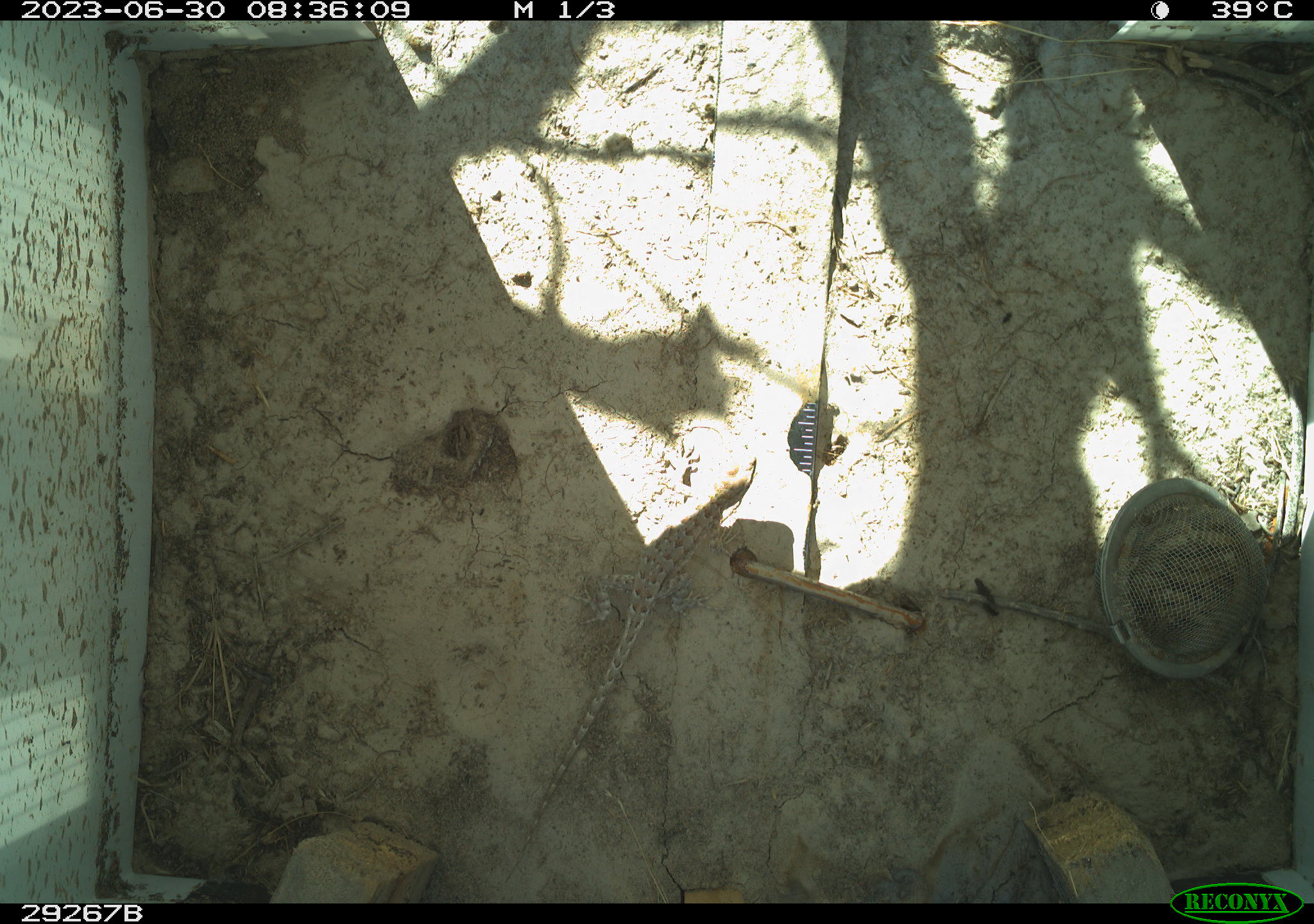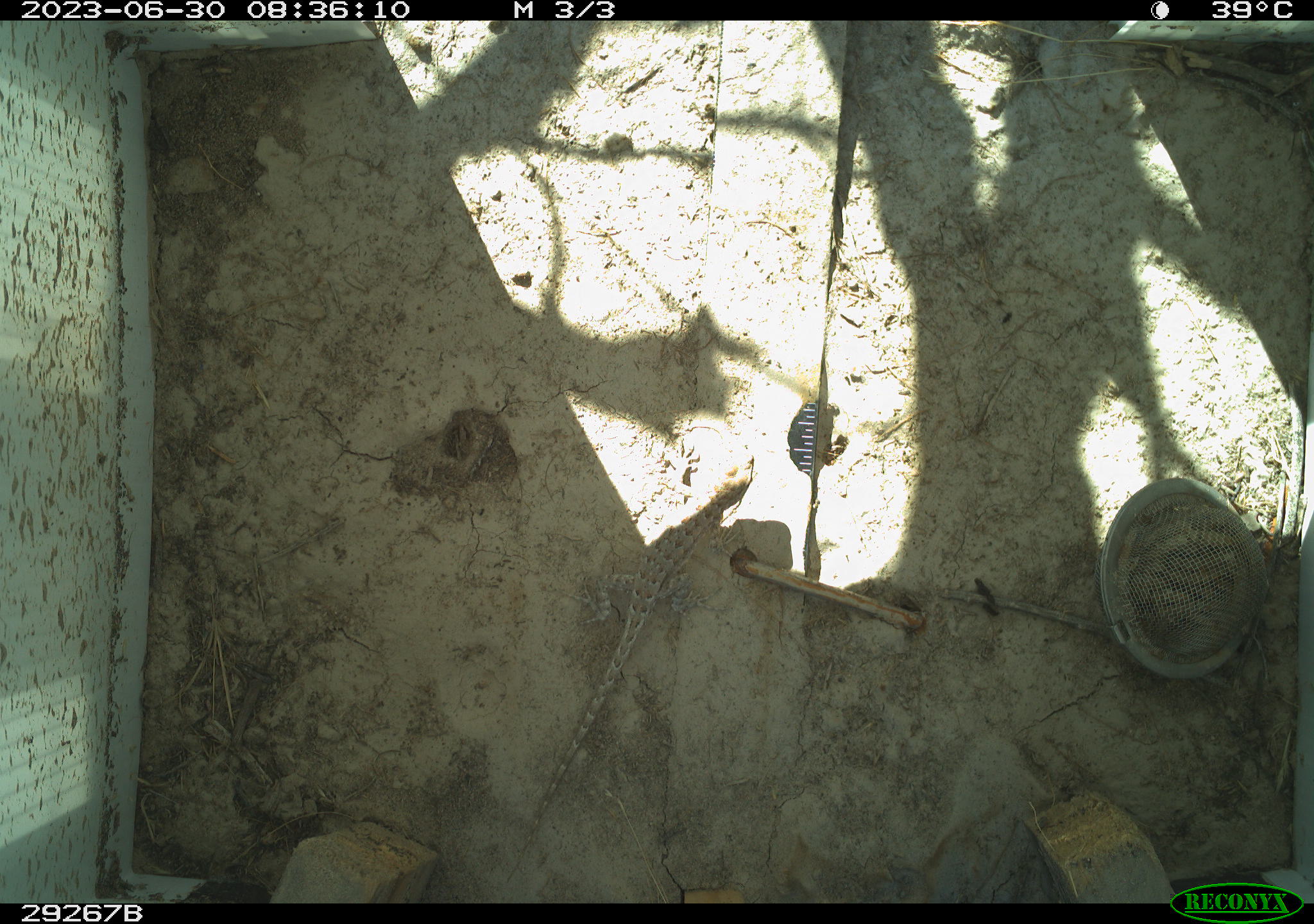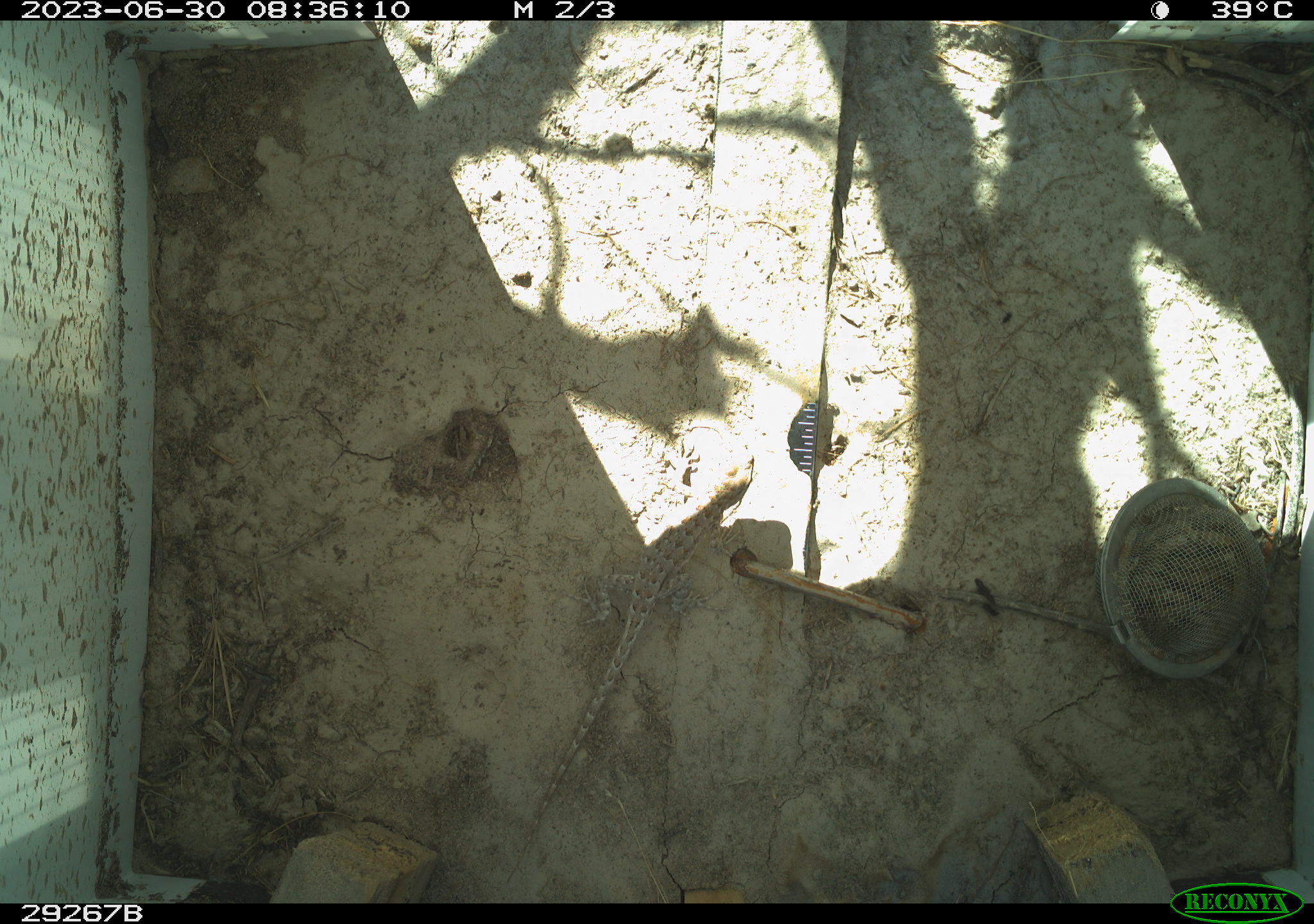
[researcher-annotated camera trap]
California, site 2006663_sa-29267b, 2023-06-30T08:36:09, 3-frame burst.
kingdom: Animalia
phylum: Chordata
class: Reptilia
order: Squamata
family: Phrynosomatidae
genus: Sceloporus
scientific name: Sceloporus graciosus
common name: common sagebrush lizard